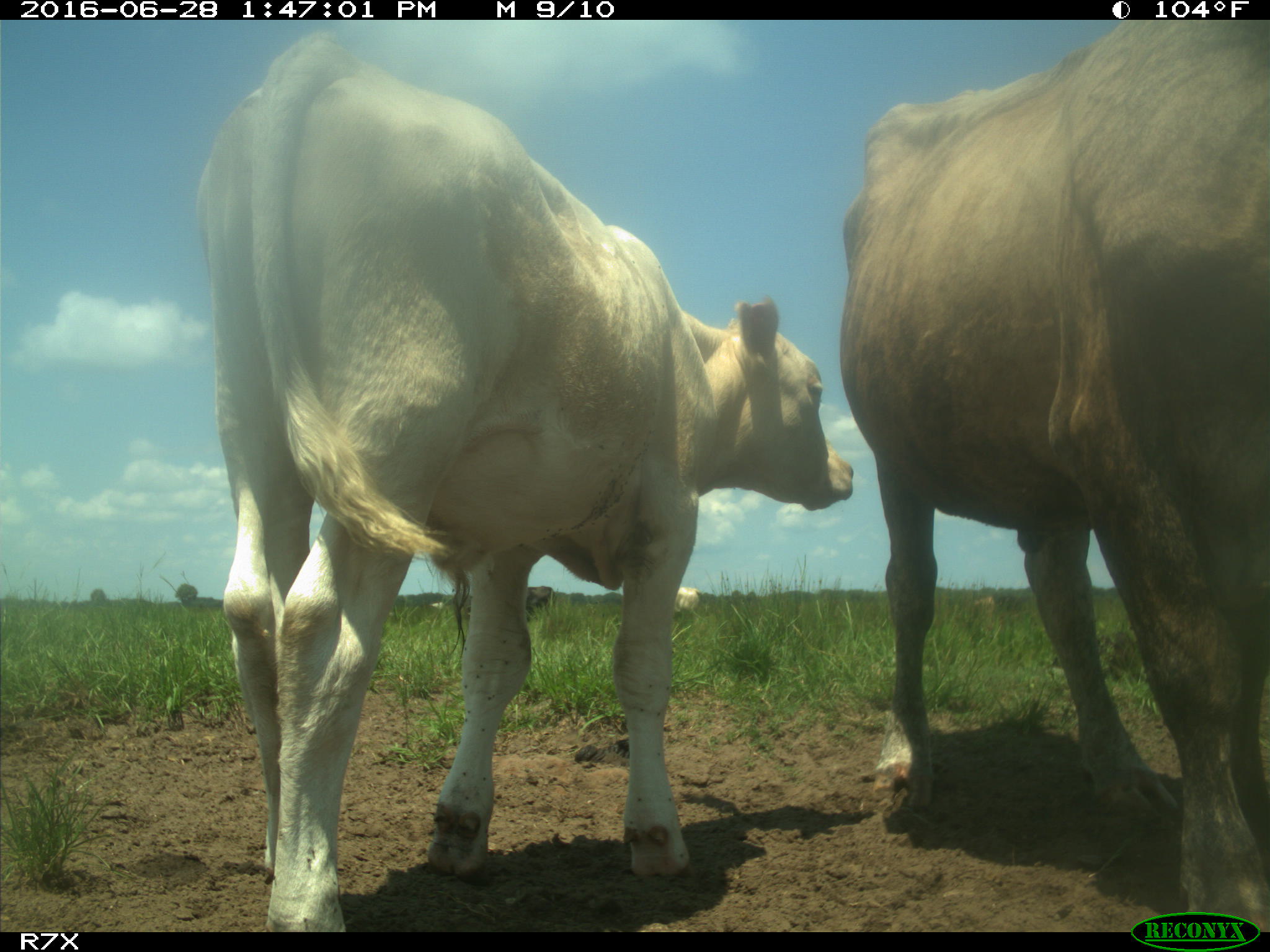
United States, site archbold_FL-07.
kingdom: Animalia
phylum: Chordata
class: Mammalia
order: Artiodactyla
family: Bovidae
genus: Bos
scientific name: Bos taurus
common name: domestic cow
Bos taurus (domestic cow).